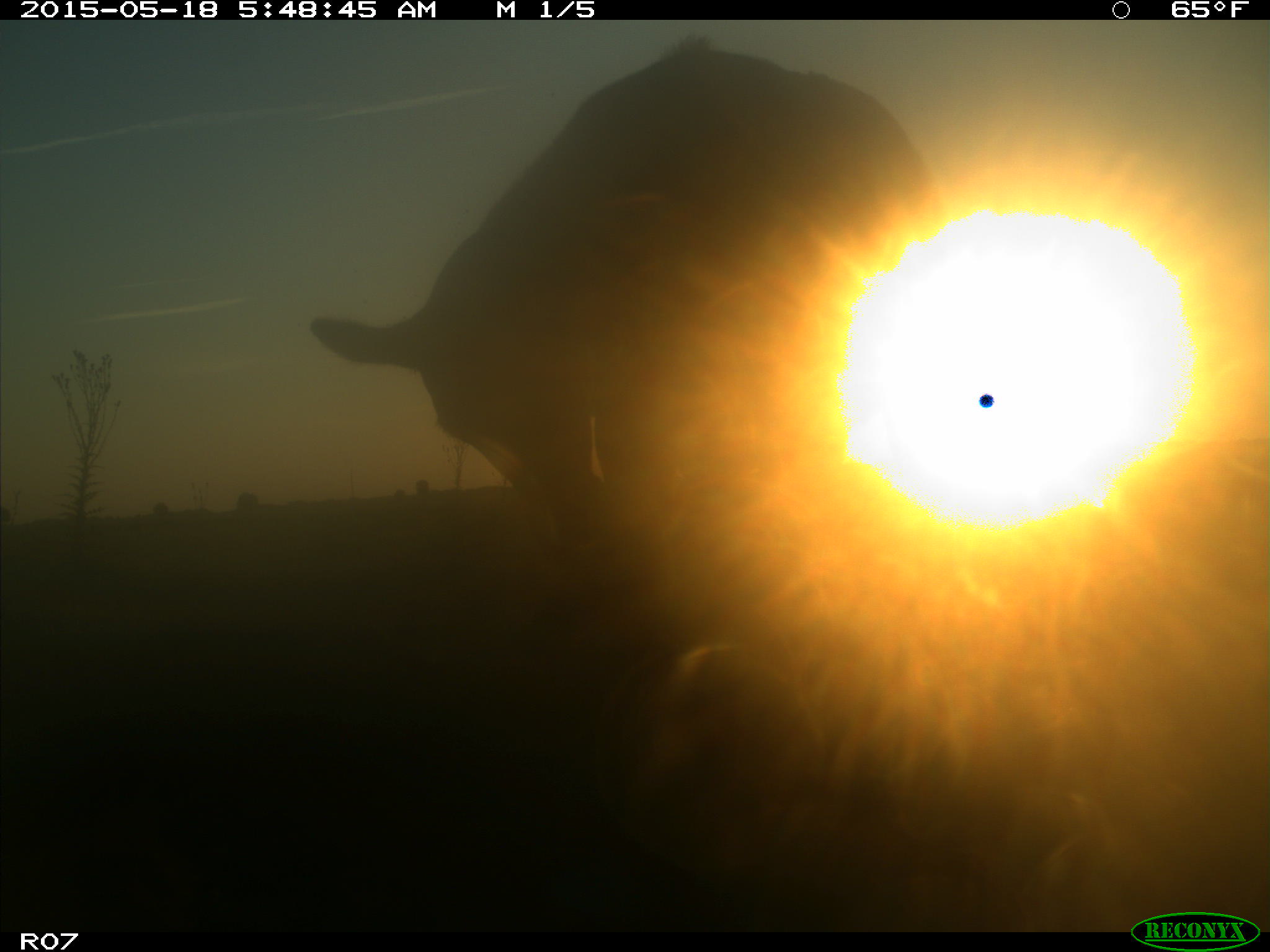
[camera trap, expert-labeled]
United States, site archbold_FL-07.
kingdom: Animalia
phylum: Chordata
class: Mammalia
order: Artiodactyla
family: Bovidae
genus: Bos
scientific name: Bos taurus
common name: domestic cow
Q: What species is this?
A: Bos taurus (domestic cow).